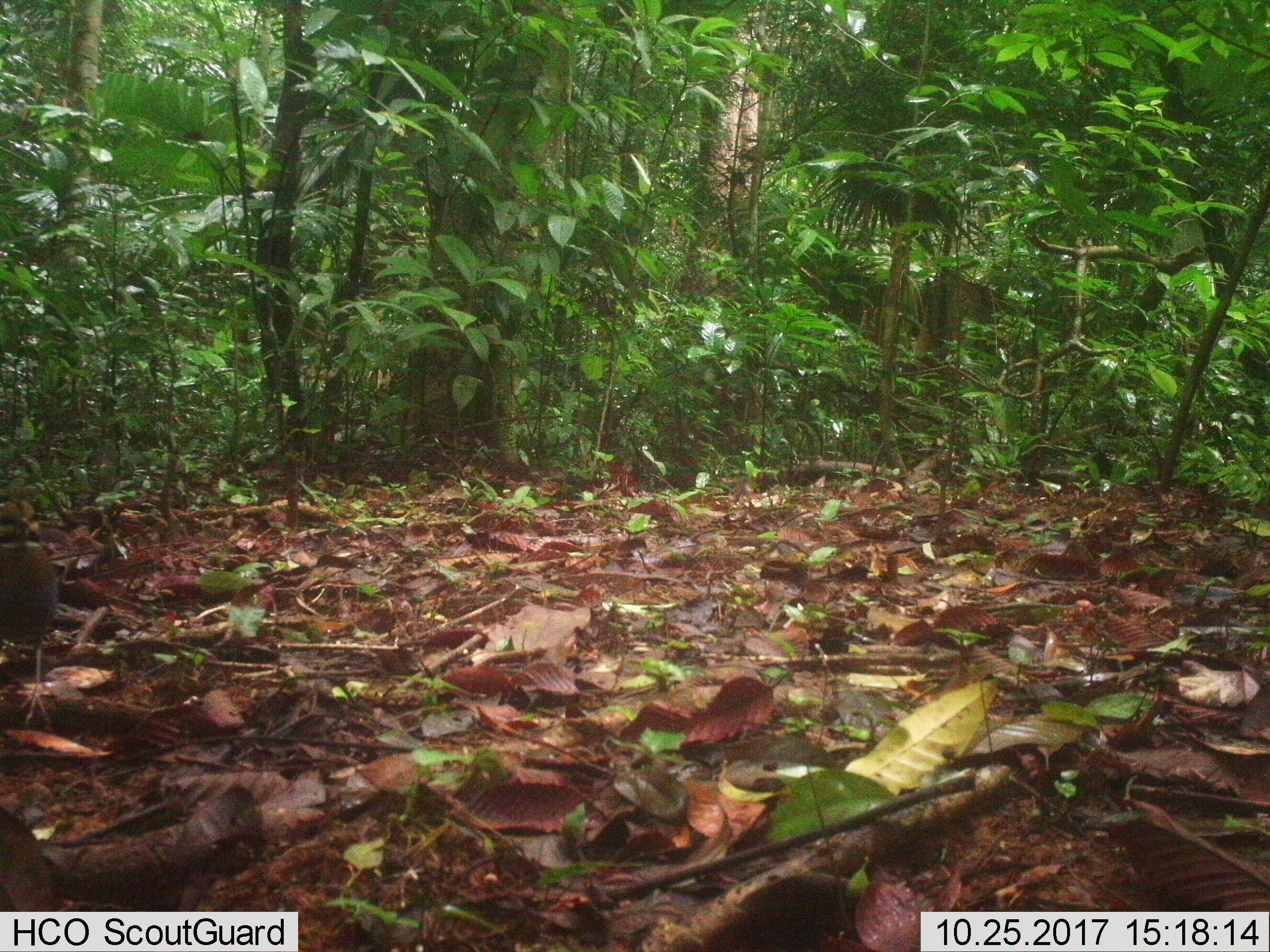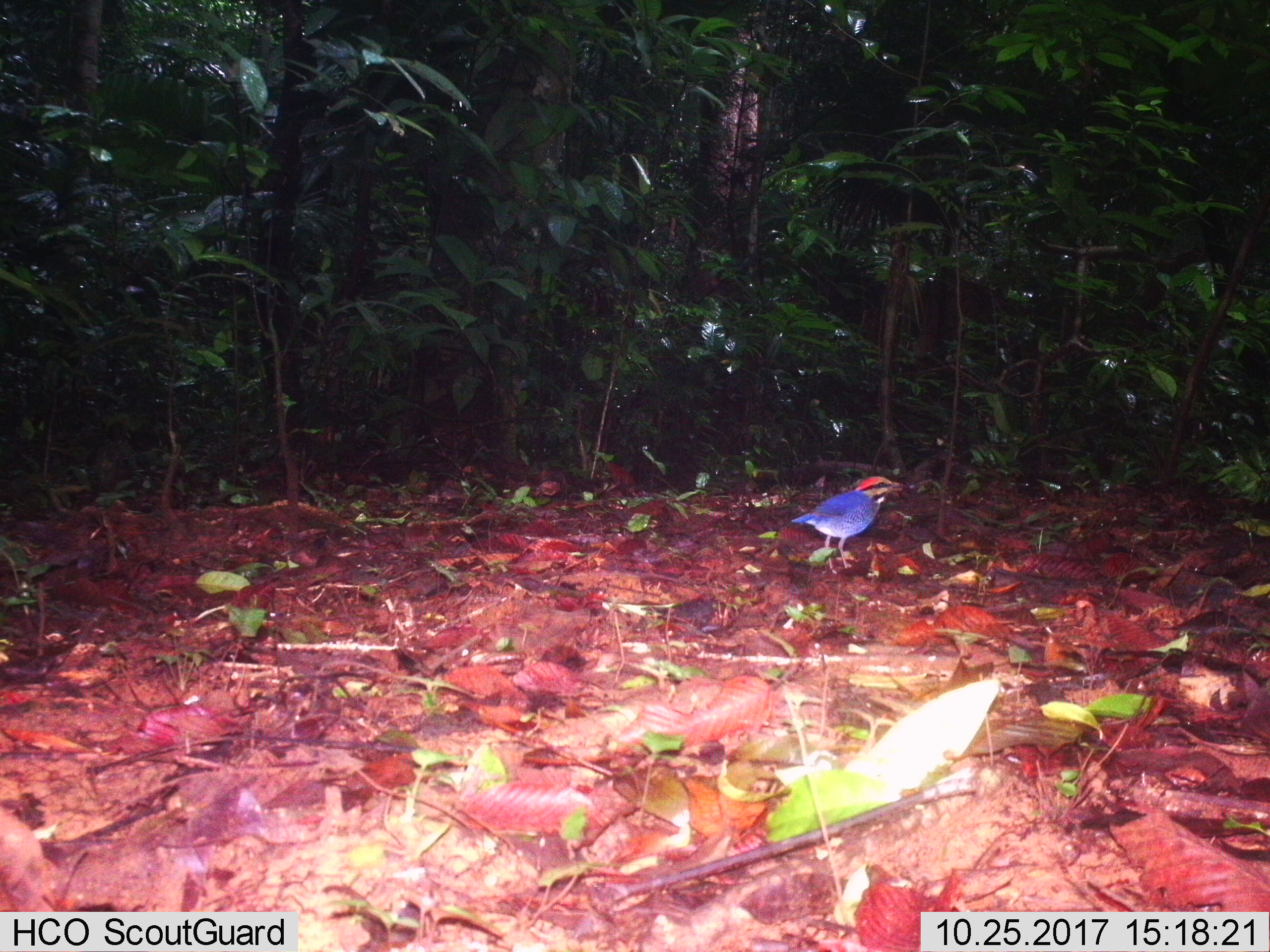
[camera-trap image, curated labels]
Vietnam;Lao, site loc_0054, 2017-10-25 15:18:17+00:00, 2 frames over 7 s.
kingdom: Animalia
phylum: Chordata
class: Aves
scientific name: Aves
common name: bird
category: unidentified bird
Unidentified bird (bird) (Aves). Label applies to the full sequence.